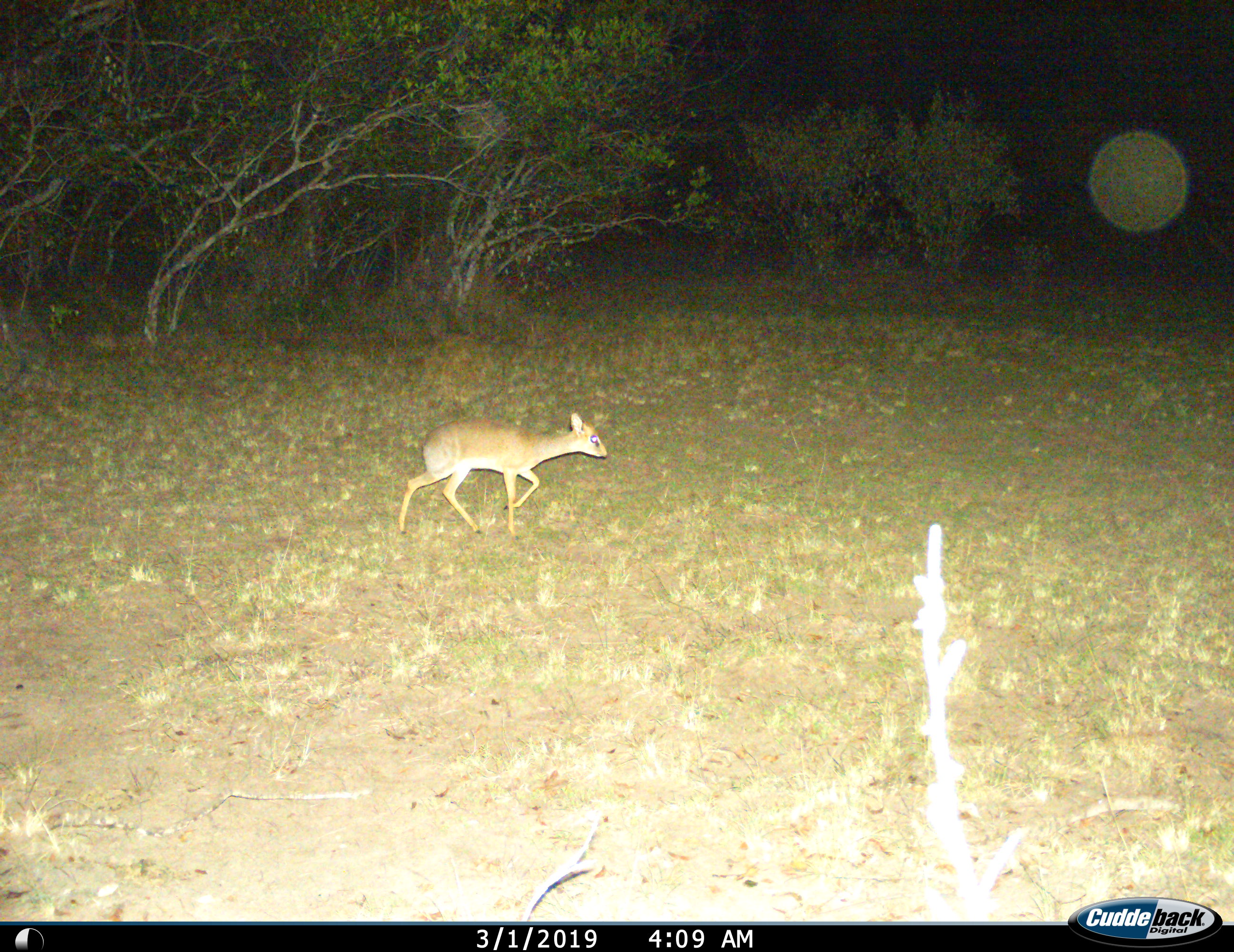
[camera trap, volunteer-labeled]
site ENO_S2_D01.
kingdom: Animalia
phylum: Chordata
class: Mammalia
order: Artiodactyla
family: Bovidae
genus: Madoqua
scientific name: Madoqua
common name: dik-dik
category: dikdik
Dikdik (dik-dik) (Madoqua), count 1. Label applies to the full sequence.